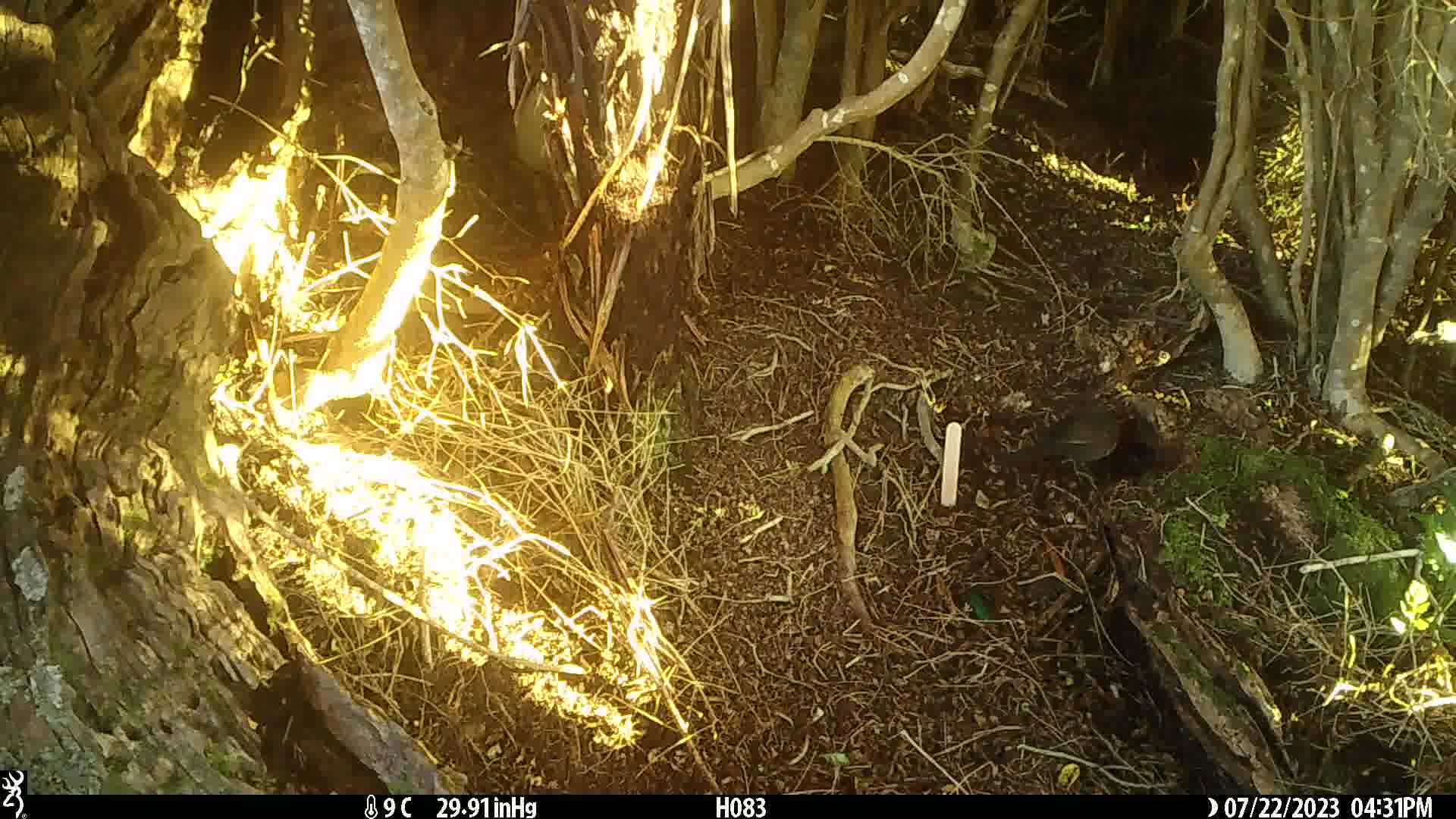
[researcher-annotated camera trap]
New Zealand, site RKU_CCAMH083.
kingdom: Animalia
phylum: Chordata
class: Aves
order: Passeriformes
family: Turdidae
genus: Turdus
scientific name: Turdus merula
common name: eurasian blackbird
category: blackbird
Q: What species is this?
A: Blackbird (eurasian blackbird) (Turdus merula).